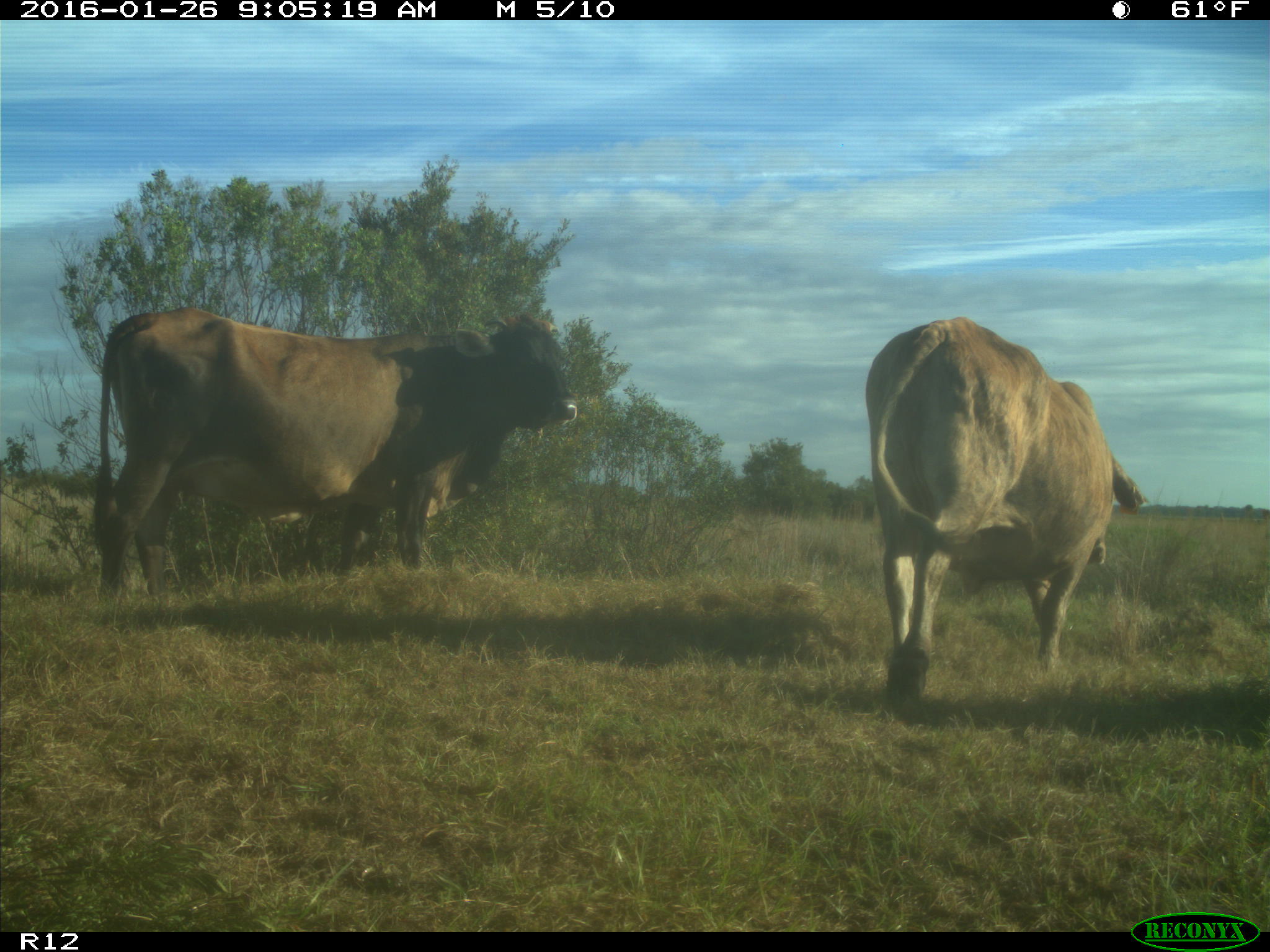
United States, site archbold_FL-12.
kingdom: Animalia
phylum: Chordata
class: Mammalia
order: Artiodactyla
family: Bovidae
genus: Bos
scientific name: Bos taurus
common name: domestic cow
Bos taurus (domestic cow).